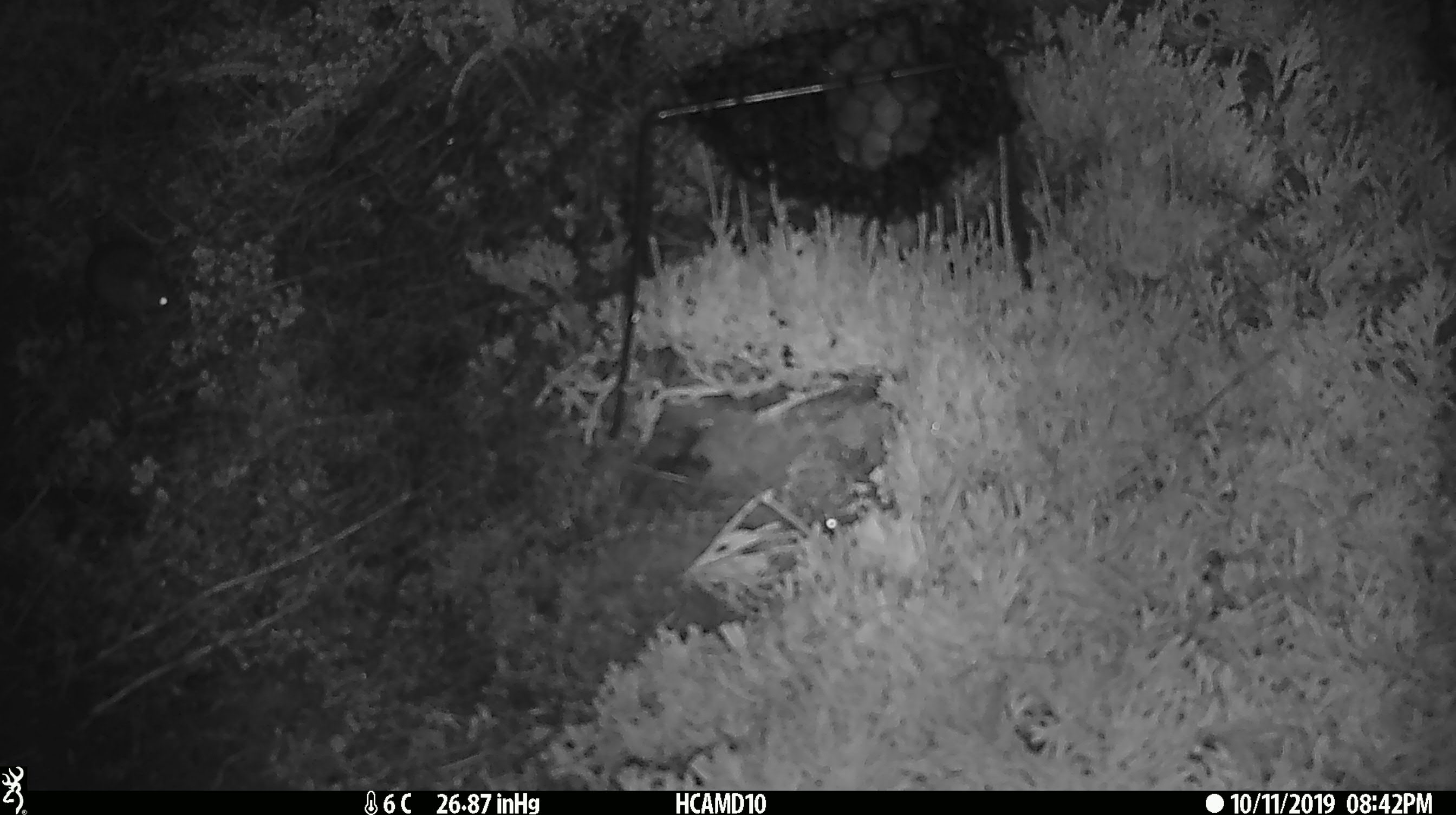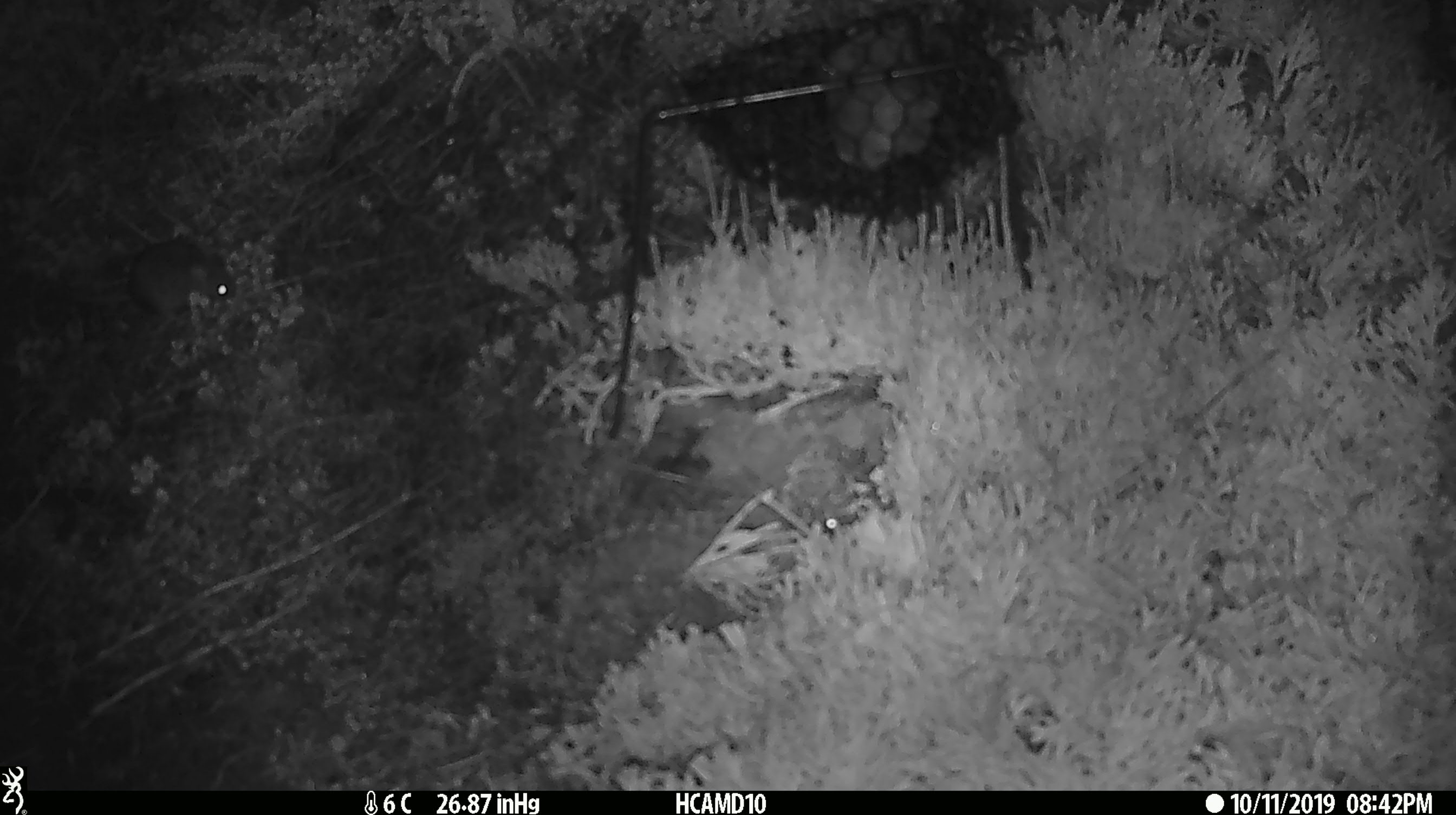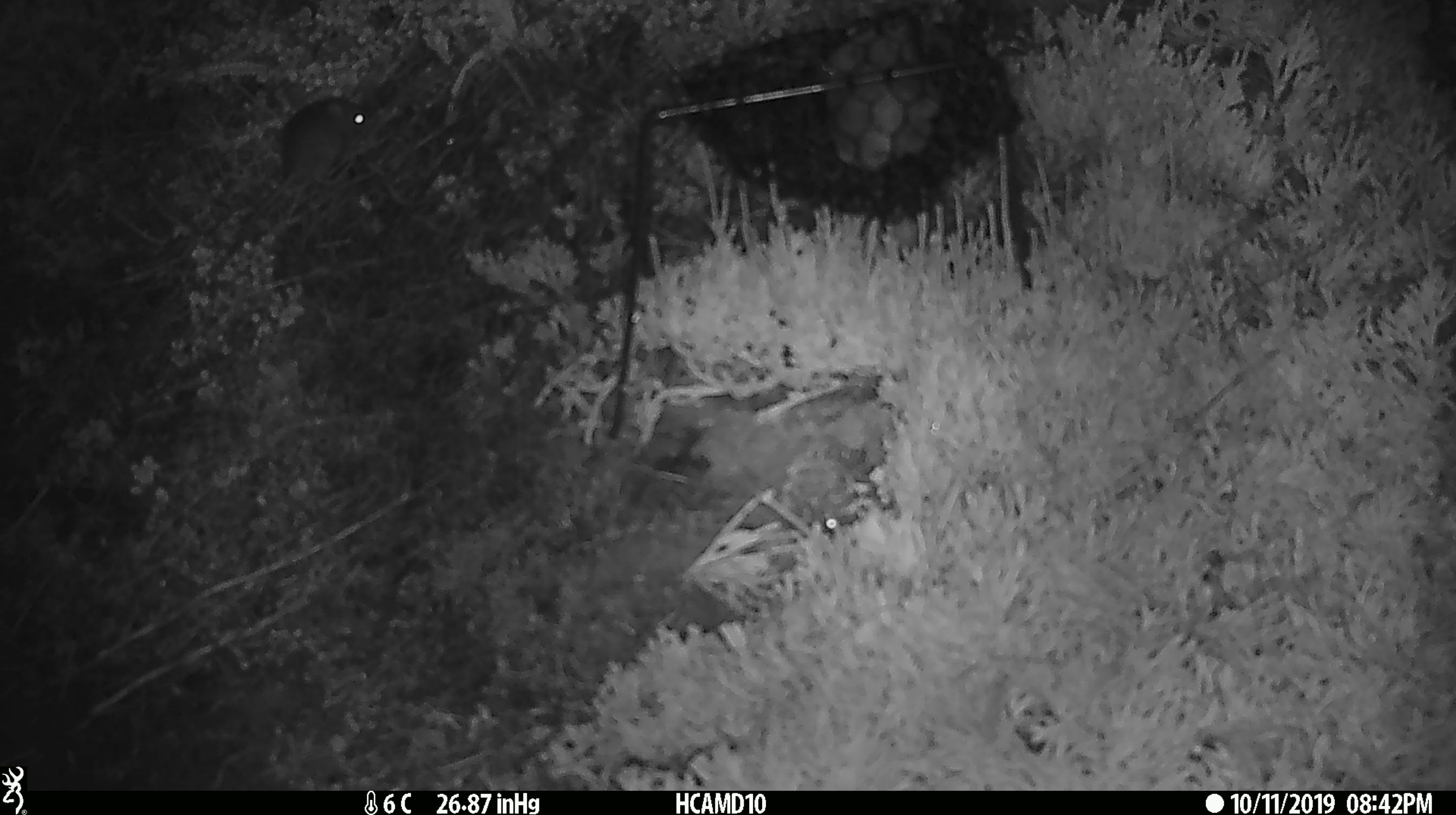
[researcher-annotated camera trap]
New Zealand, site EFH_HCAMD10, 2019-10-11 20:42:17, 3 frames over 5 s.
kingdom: Animalia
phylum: Chordata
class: Mammalia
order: Rodentia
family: Muridae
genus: Mus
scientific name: Mus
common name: mouse